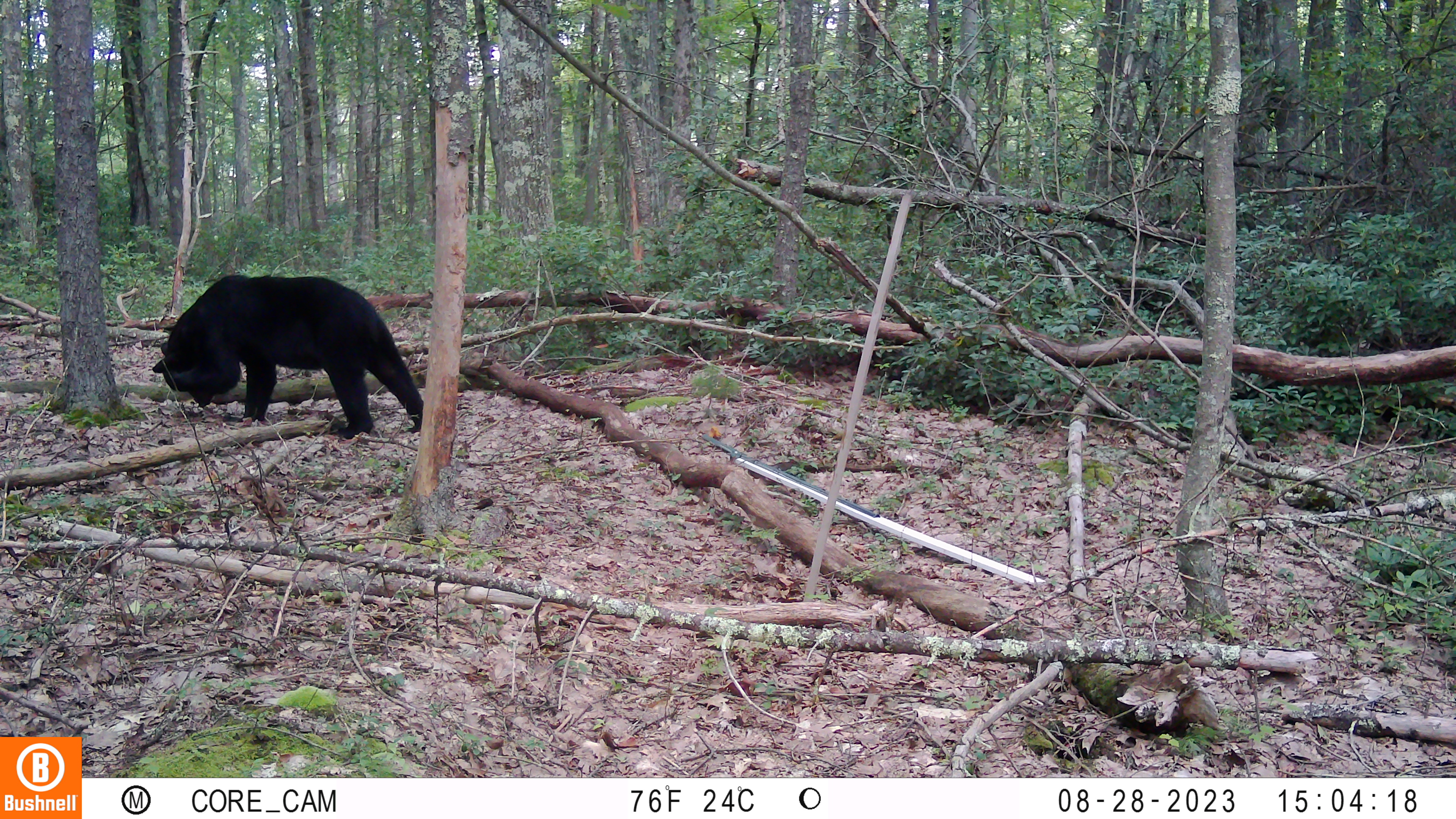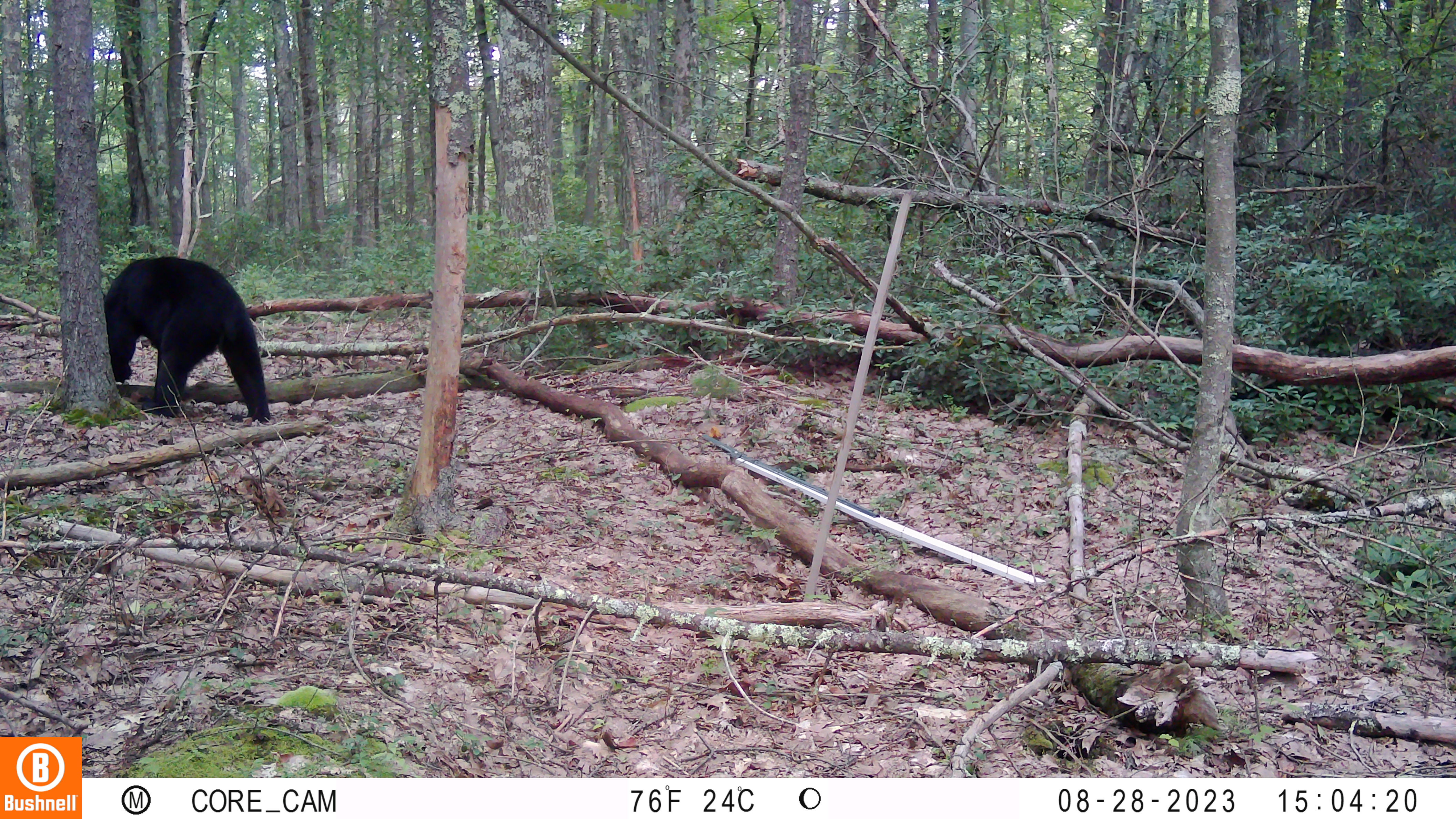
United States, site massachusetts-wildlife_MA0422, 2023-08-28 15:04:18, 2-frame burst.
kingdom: Animalia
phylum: Chordata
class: Mammalia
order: Carnivora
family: Ursidae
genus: Ursus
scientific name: Ursus americanus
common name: black bear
Black bear (Ursus americanus).